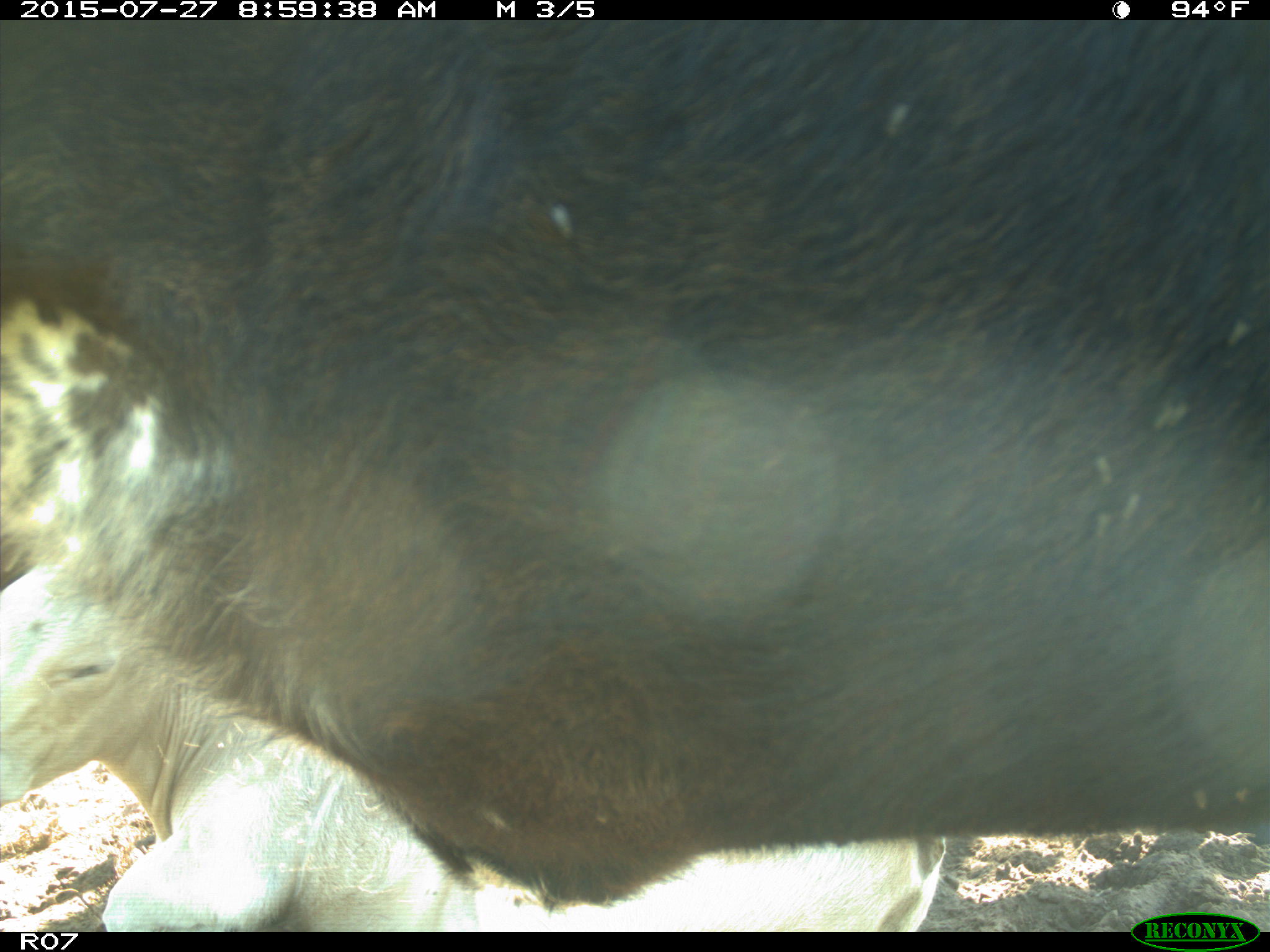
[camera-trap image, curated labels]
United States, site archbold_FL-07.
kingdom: Animalia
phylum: Chordata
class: Mammalia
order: Artiodactyla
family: Bovidae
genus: Bos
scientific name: Bos taurus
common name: domestic cow